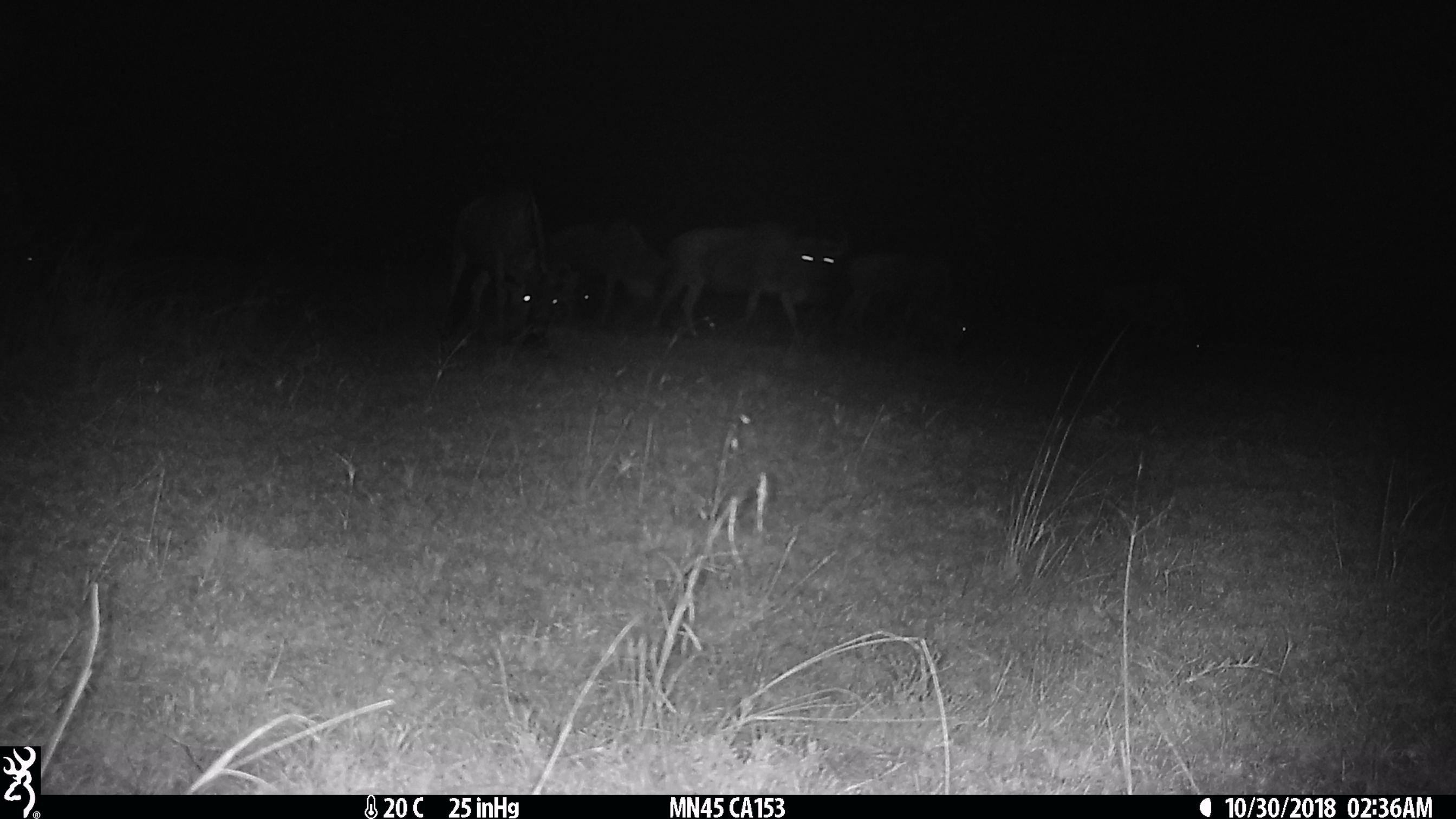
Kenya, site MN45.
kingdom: Animalia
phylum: Chordata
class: Mammalia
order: Artiodactyla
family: Bovidae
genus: Connochaetes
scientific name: Connochaetes taurinus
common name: blue wildebeest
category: wildebeest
Wildebeest (blue wildebeest) (Connochaetes taurinus).